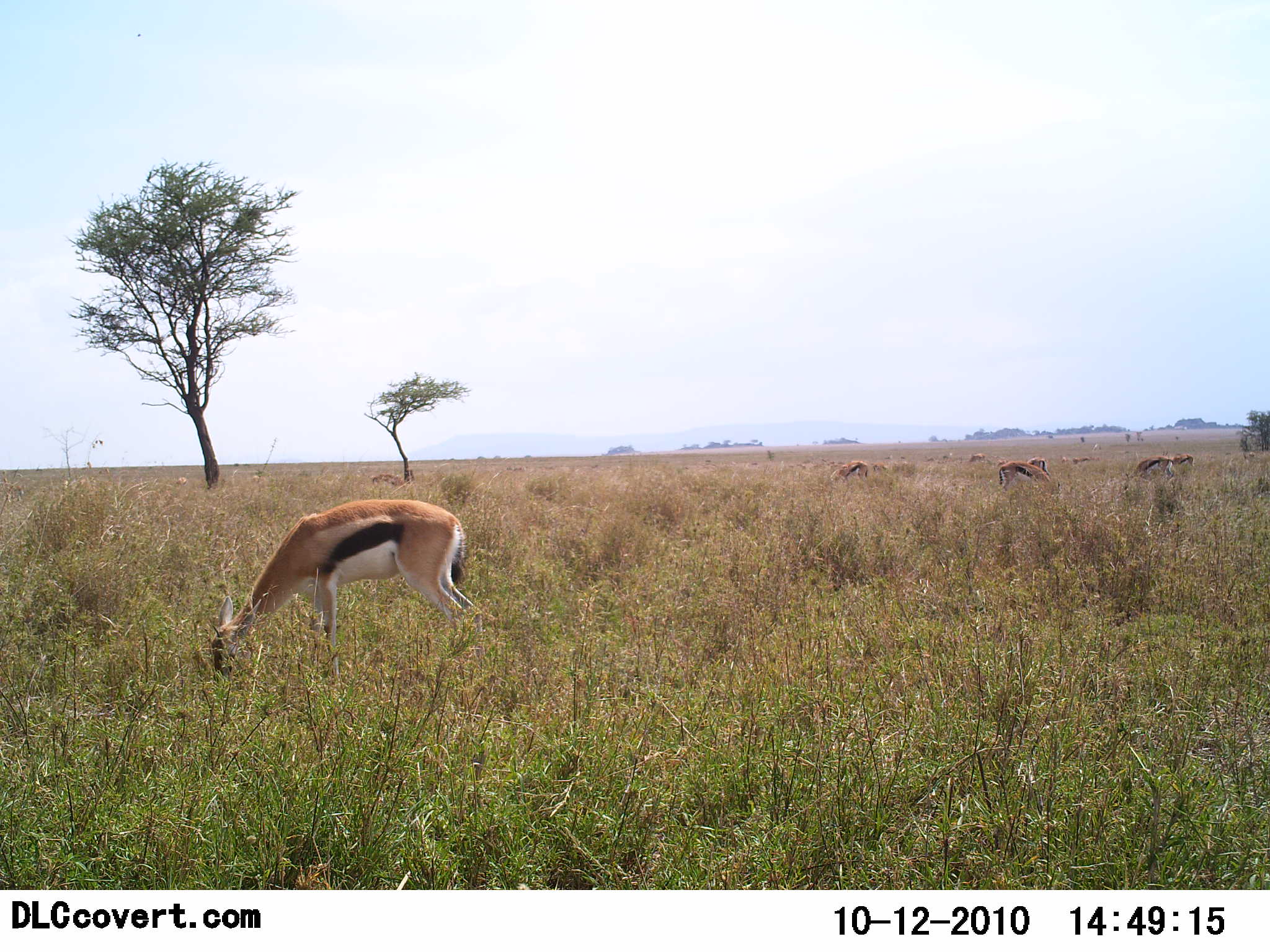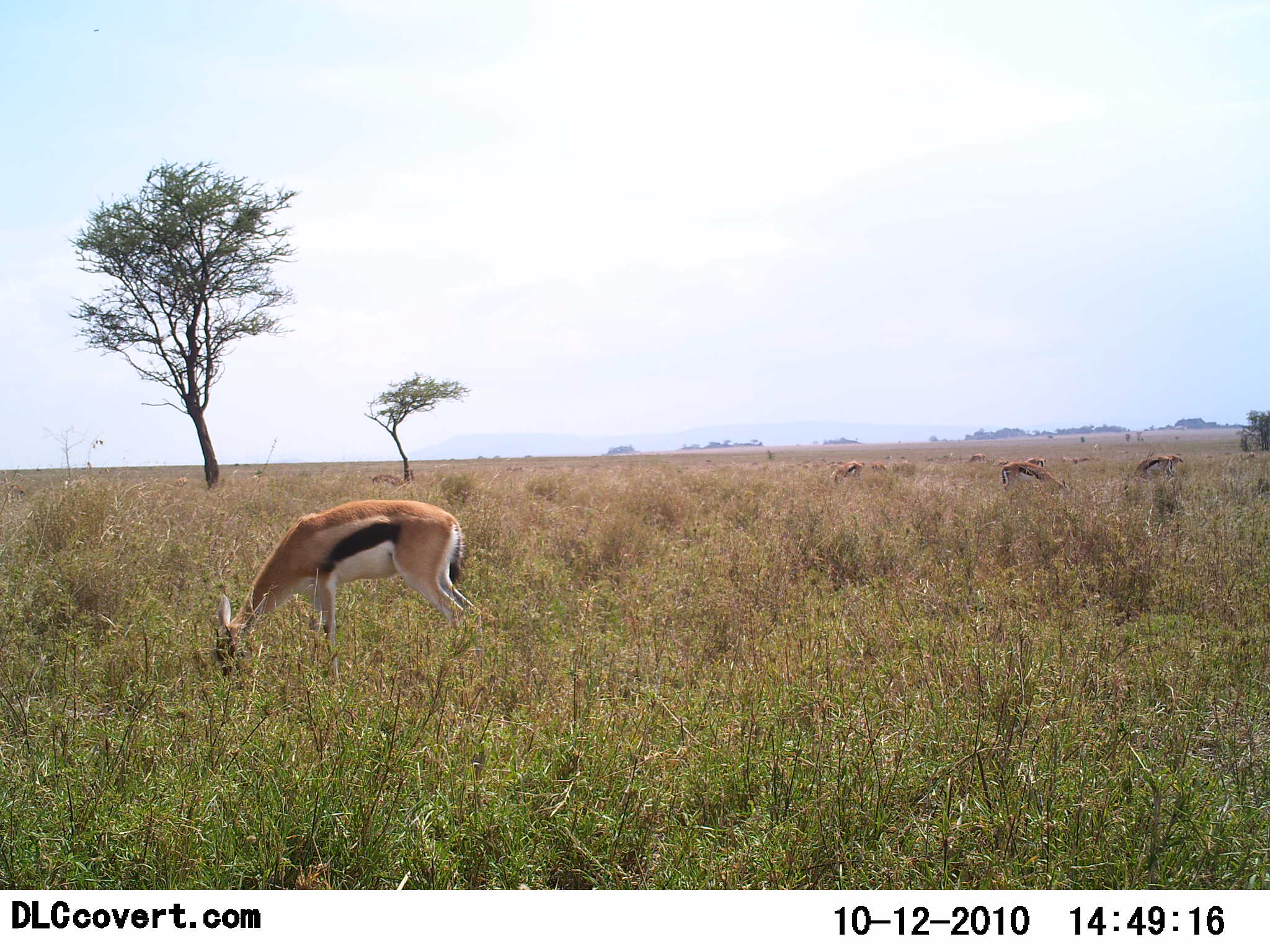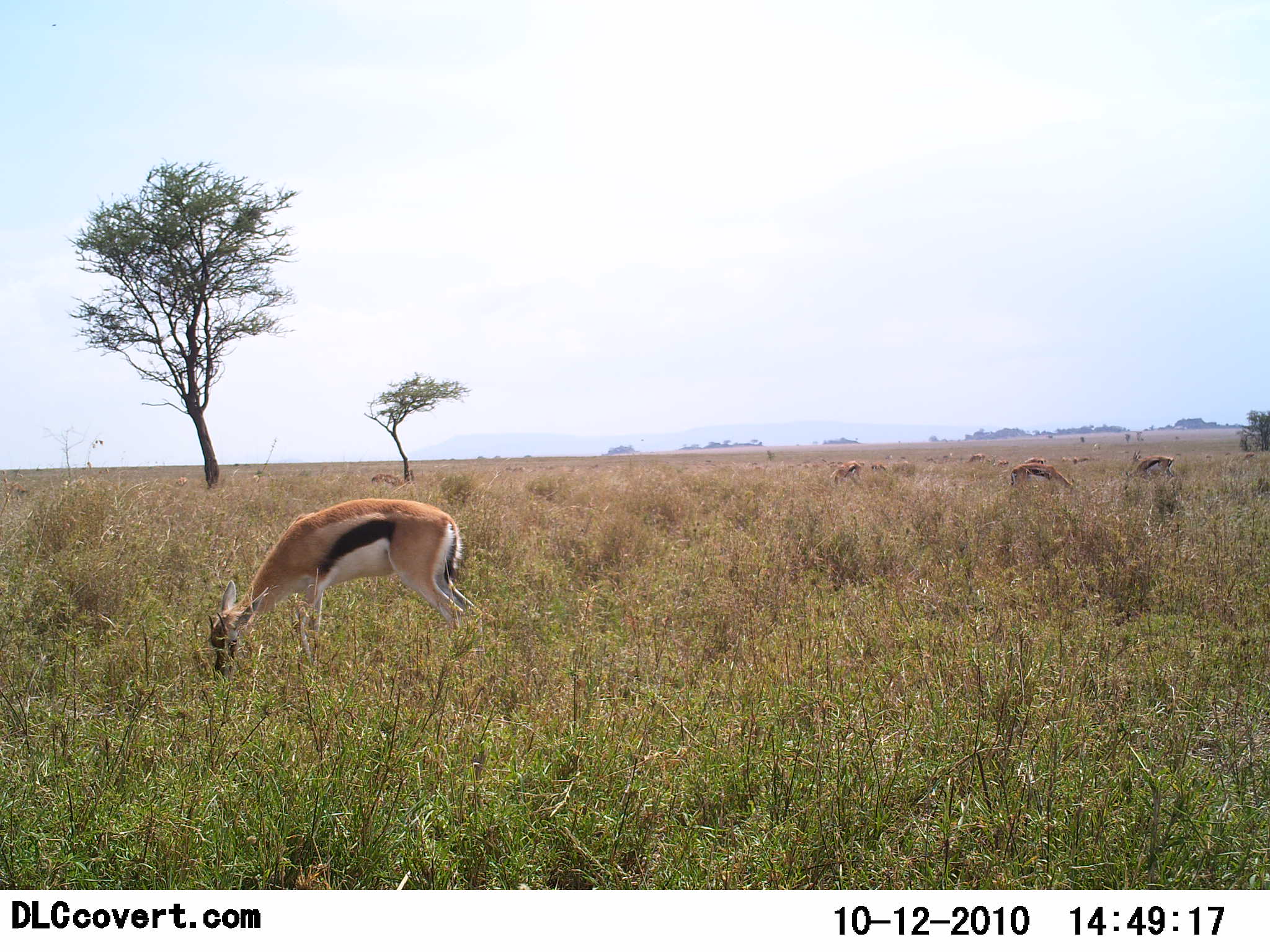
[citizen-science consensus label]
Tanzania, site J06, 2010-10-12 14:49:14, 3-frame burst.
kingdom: Animalia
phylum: Chordata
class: Mammalia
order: Artiodactyla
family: Bovidae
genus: Eudorcas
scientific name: Eudorcas thomsonii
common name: thomson's gazelle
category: gazellethomsons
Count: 11-50.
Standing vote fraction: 38%.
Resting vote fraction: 0%.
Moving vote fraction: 15%.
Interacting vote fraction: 0%.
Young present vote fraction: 0%.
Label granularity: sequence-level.